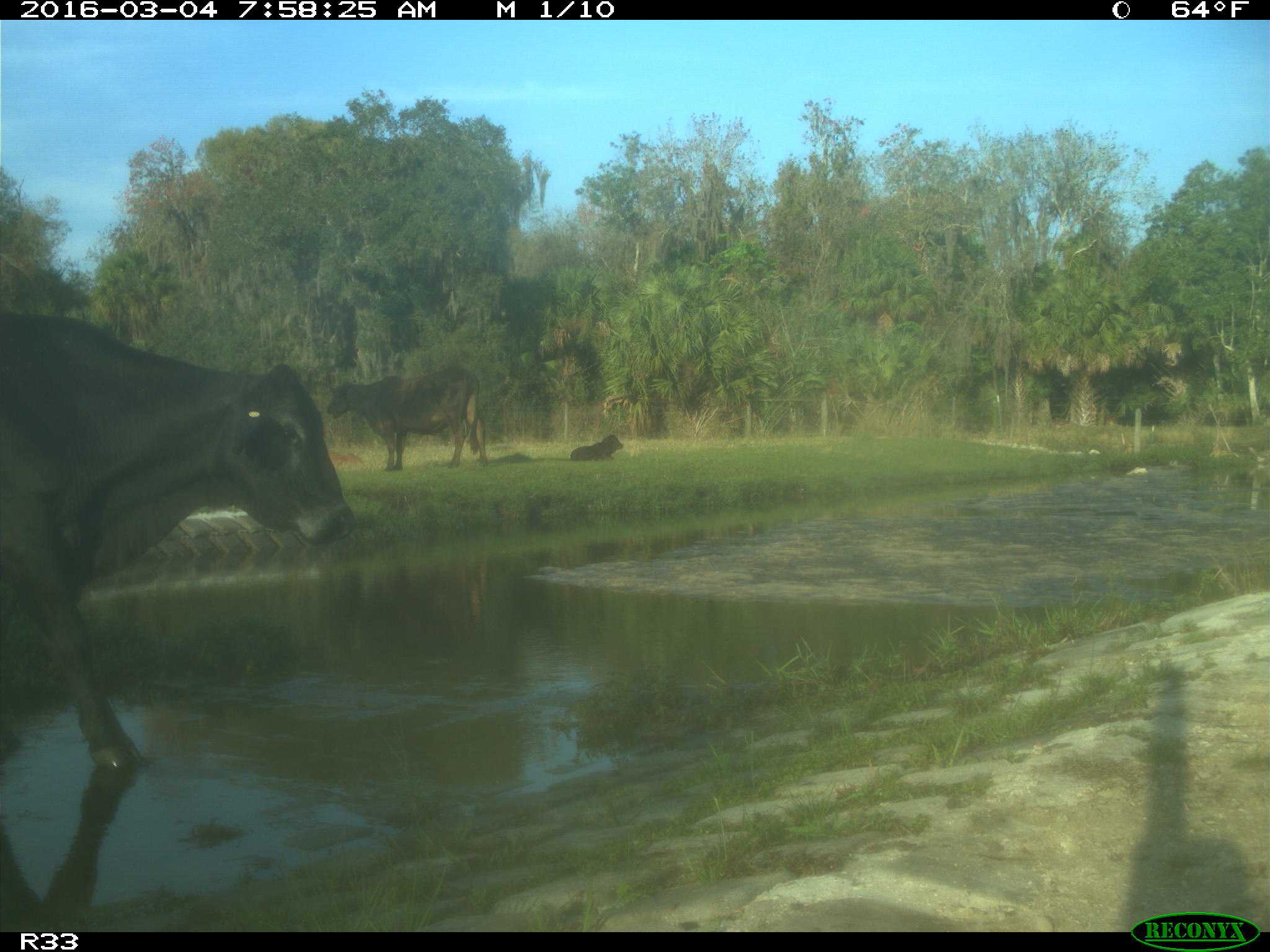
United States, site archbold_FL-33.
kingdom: Animalia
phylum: Chordata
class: Mammalia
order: Artiodactyla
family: Bovidae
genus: Bos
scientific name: Bos taurus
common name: domestic cow